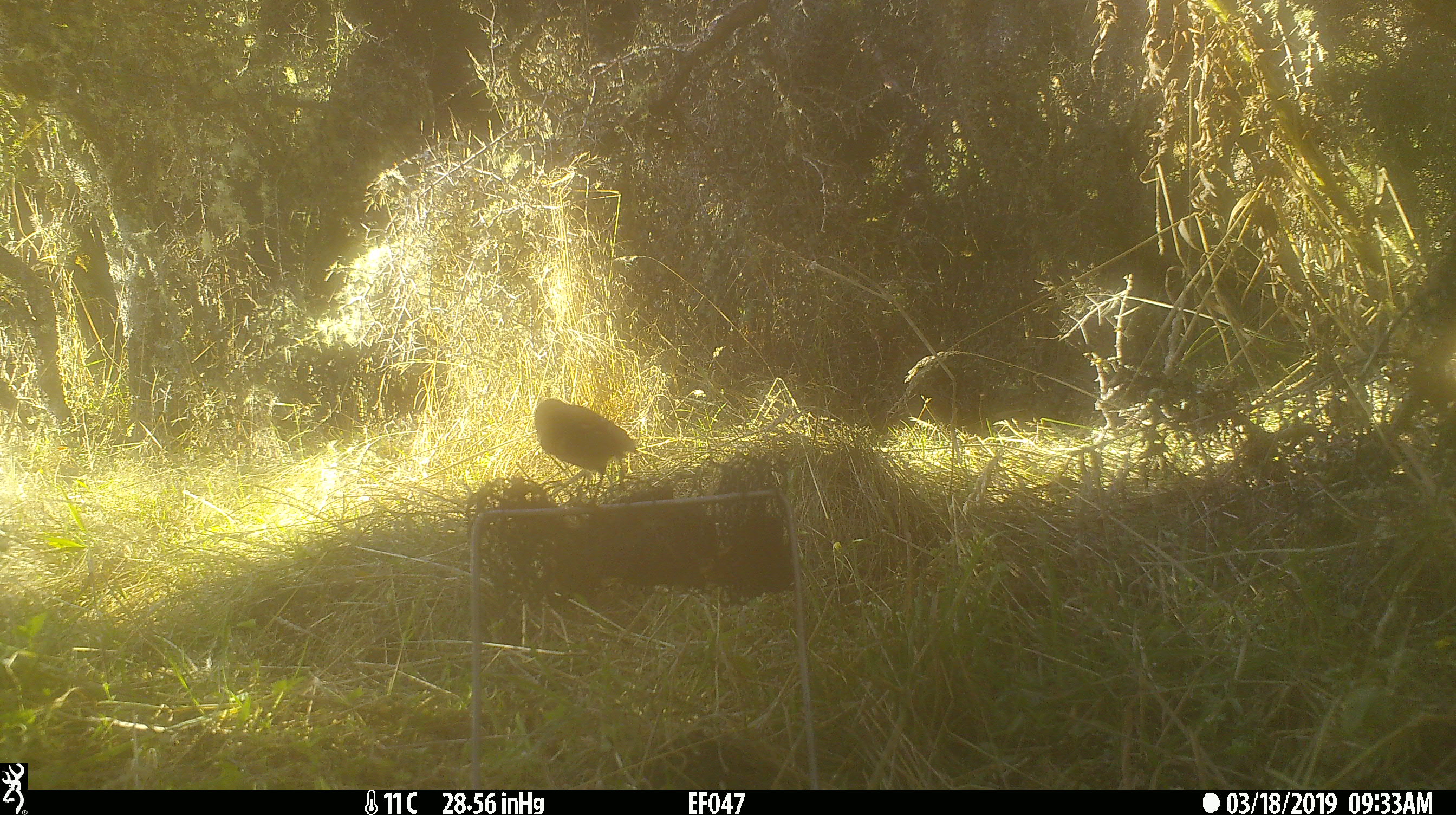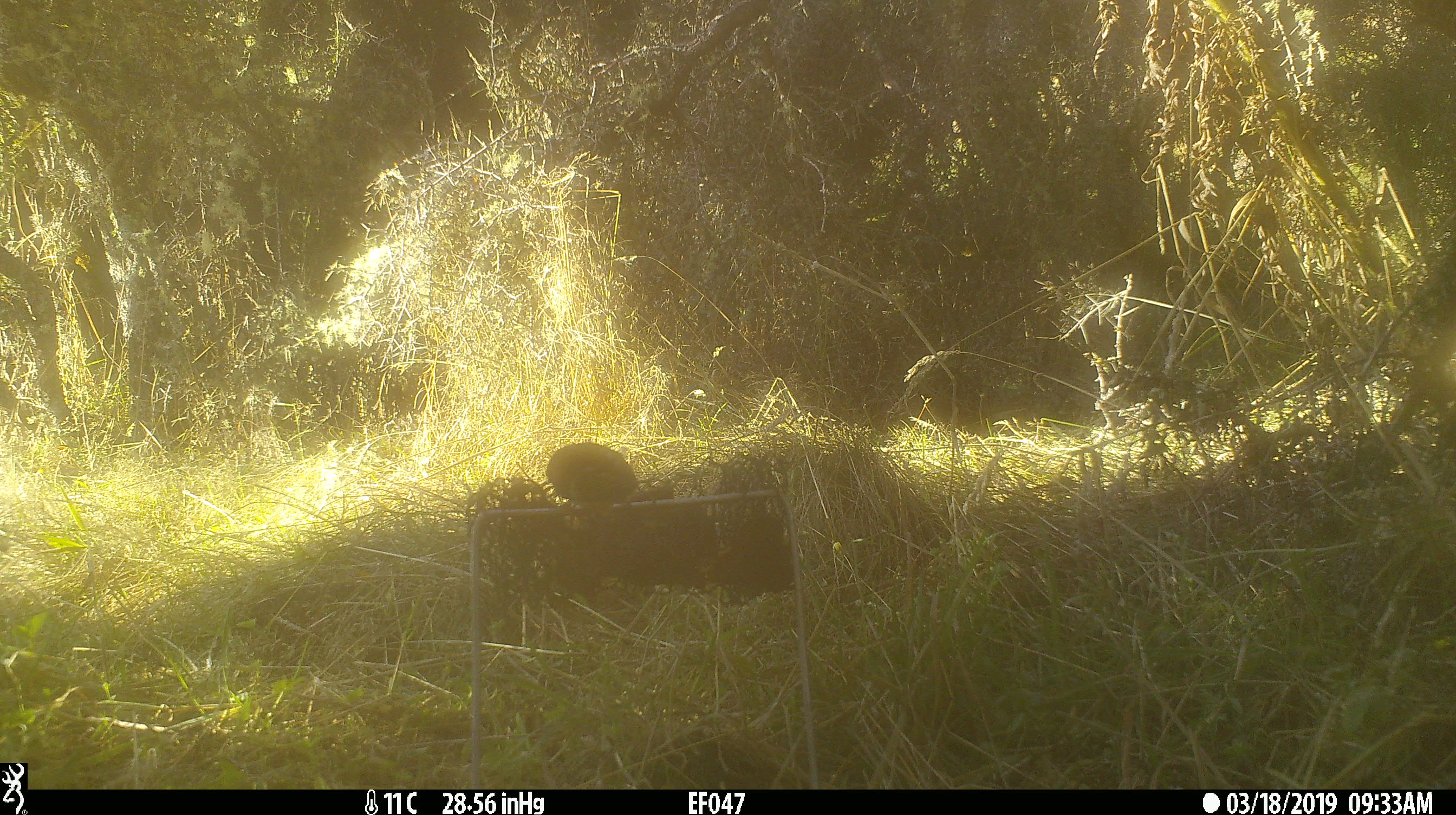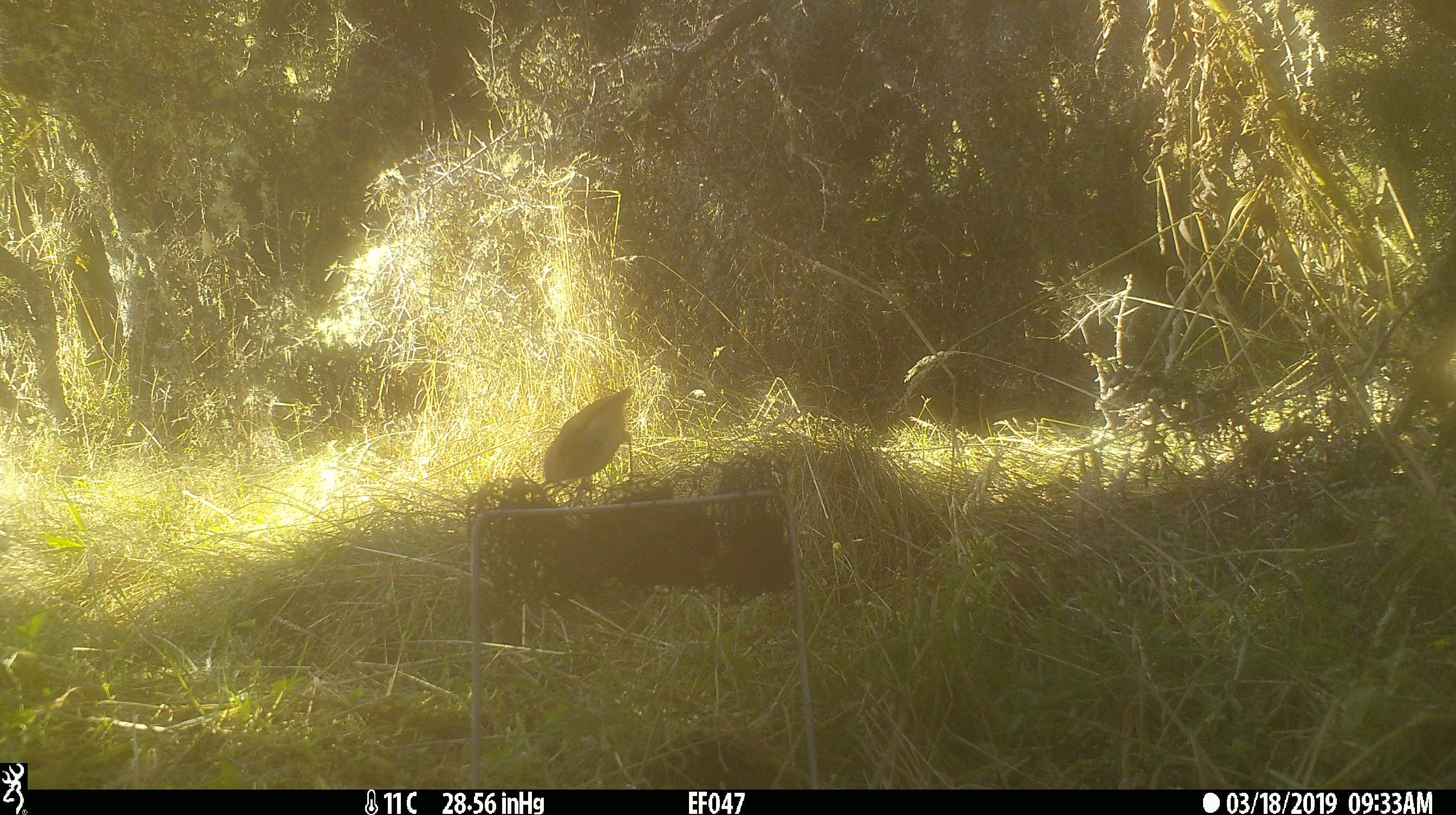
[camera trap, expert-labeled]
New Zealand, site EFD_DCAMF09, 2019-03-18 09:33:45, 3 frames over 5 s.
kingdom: Animalia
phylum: Chordata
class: Aves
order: Passeriformes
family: Acanthisittidae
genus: Acanthisitta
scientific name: Acanthisitta chloris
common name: rifleman